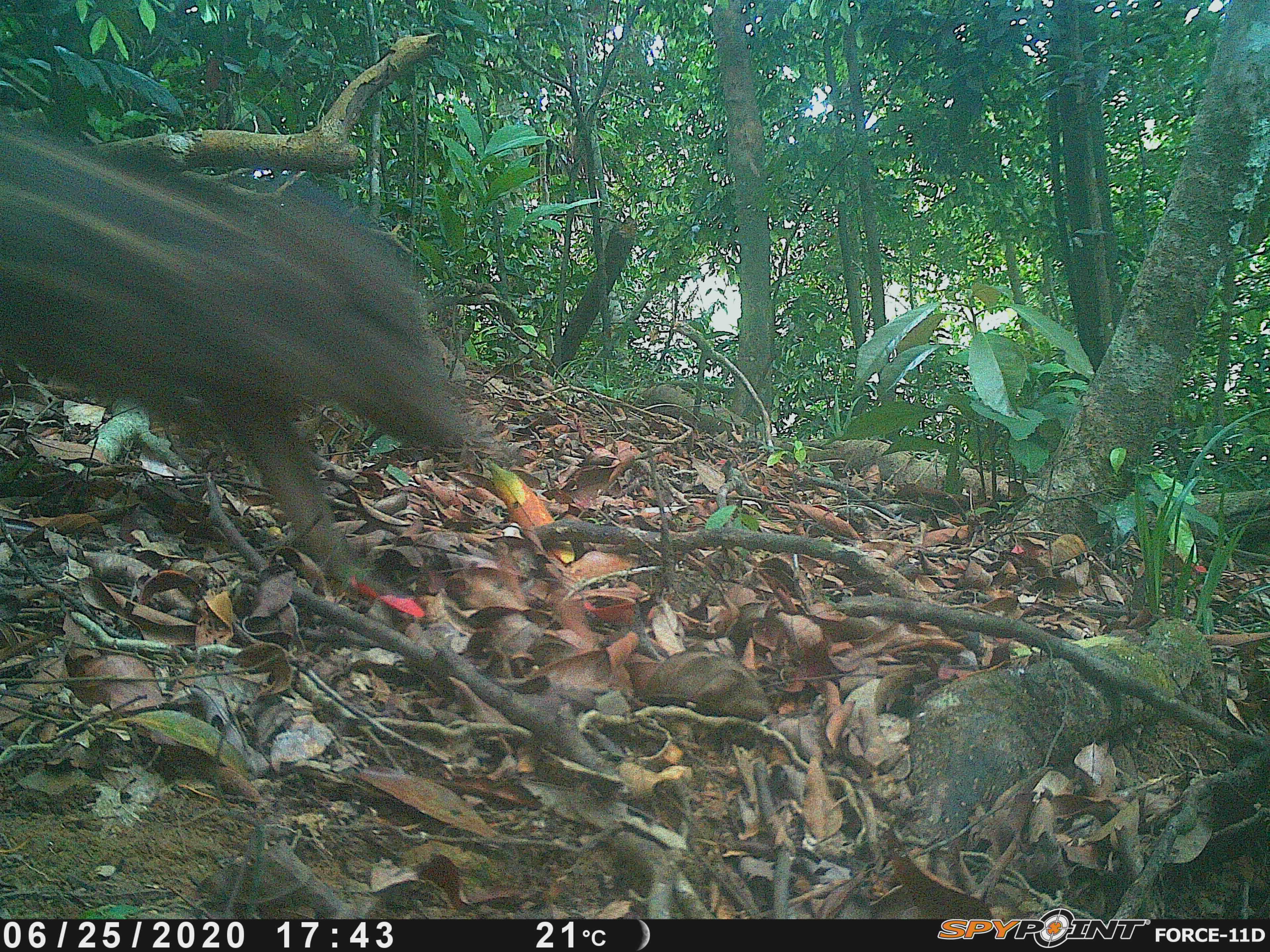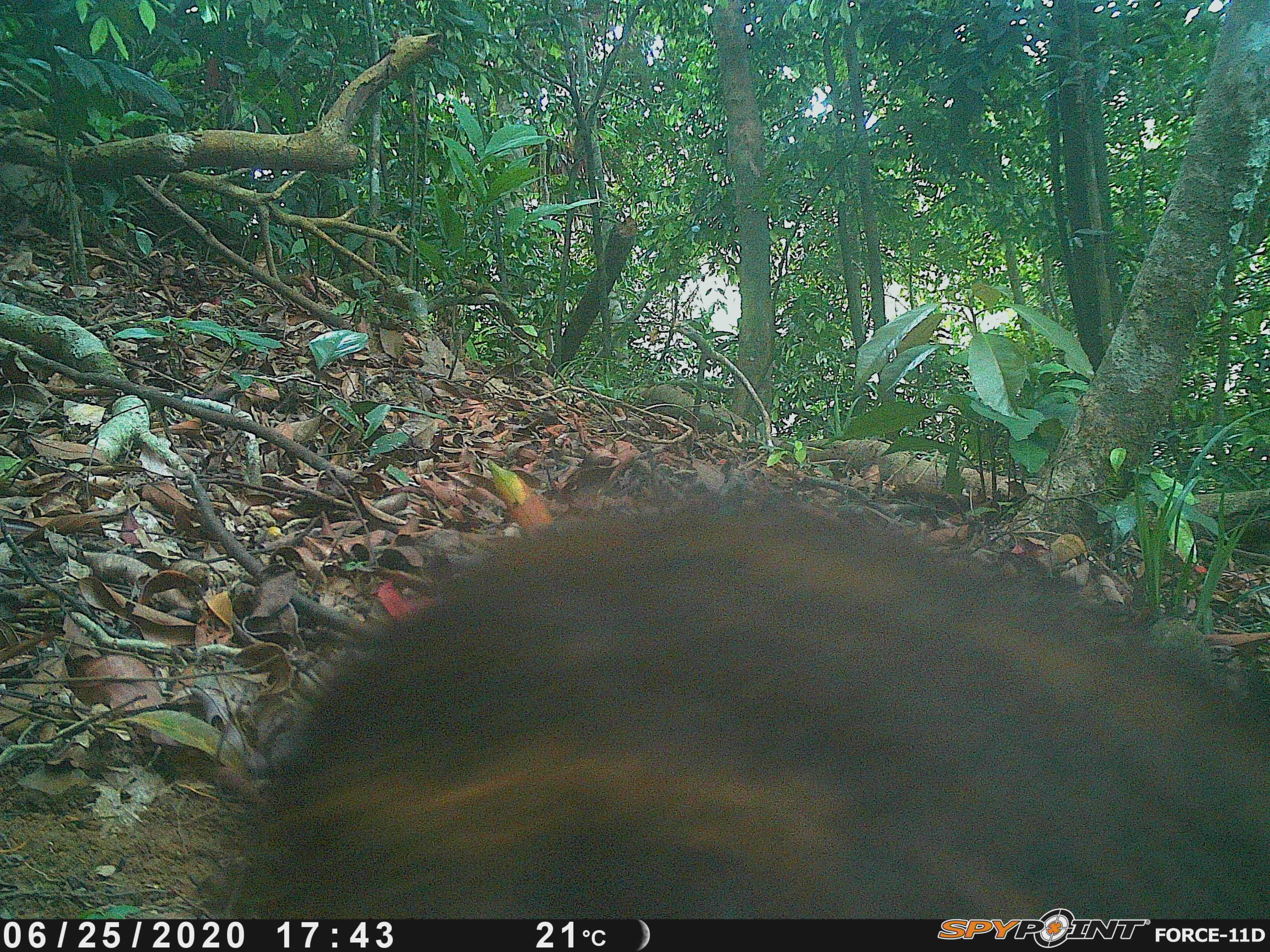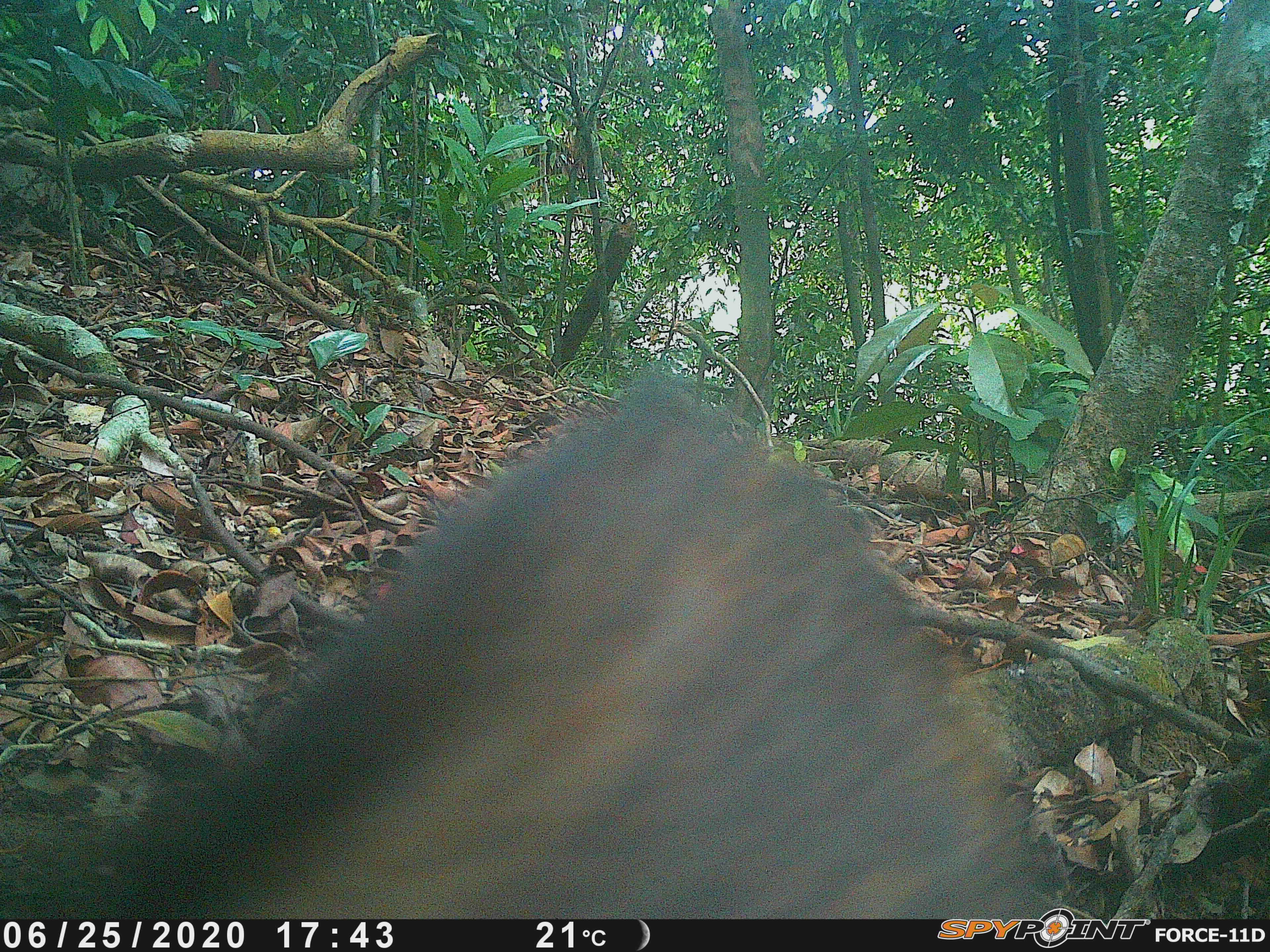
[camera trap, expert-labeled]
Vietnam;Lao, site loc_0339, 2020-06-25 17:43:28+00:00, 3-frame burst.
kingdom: Animalia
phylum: Chordata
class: Mammalia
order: Artiodactyla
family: Suidae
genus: Sus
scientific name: Sus scrofa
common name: eurasian wild pig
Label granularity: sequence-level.